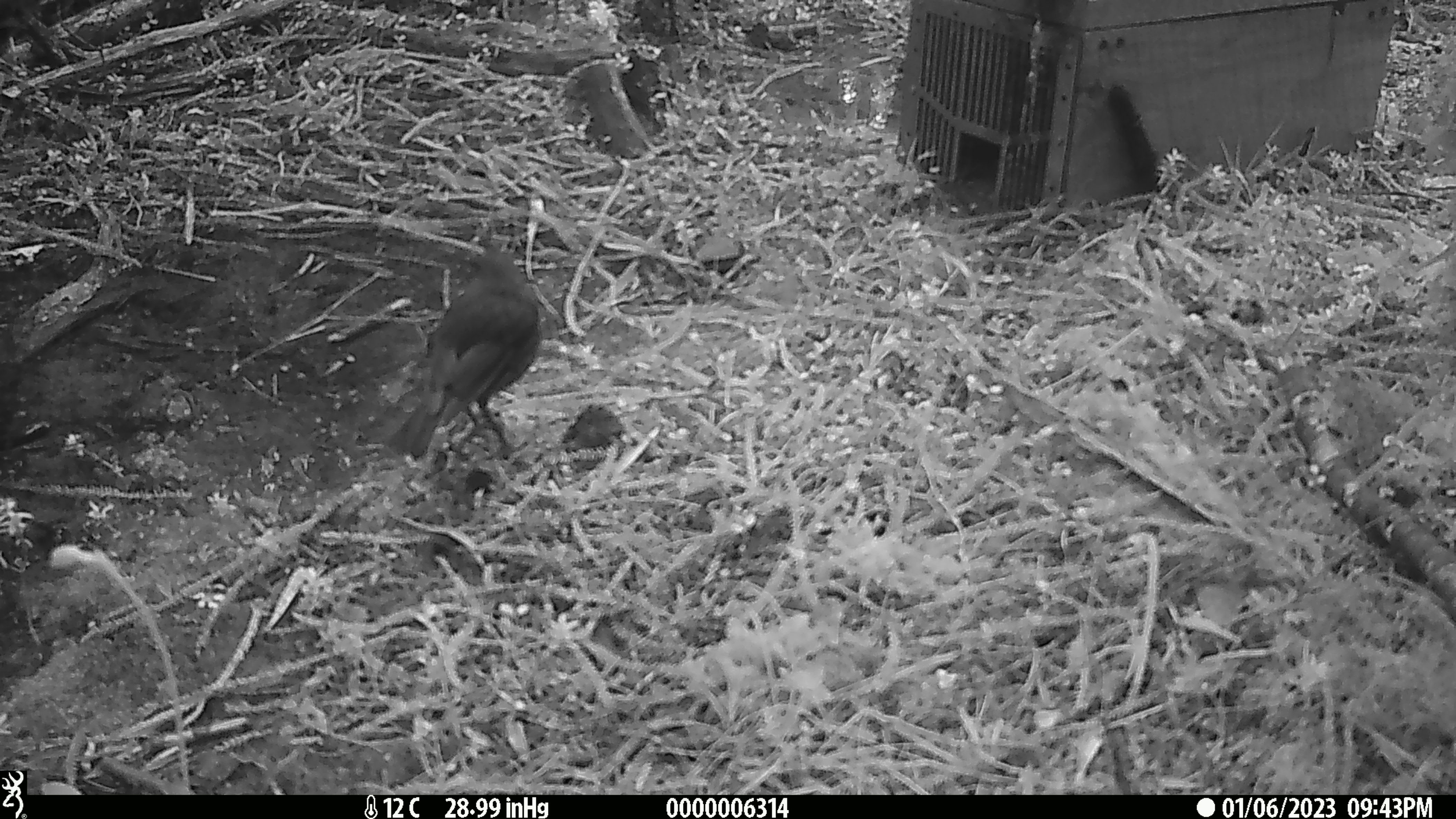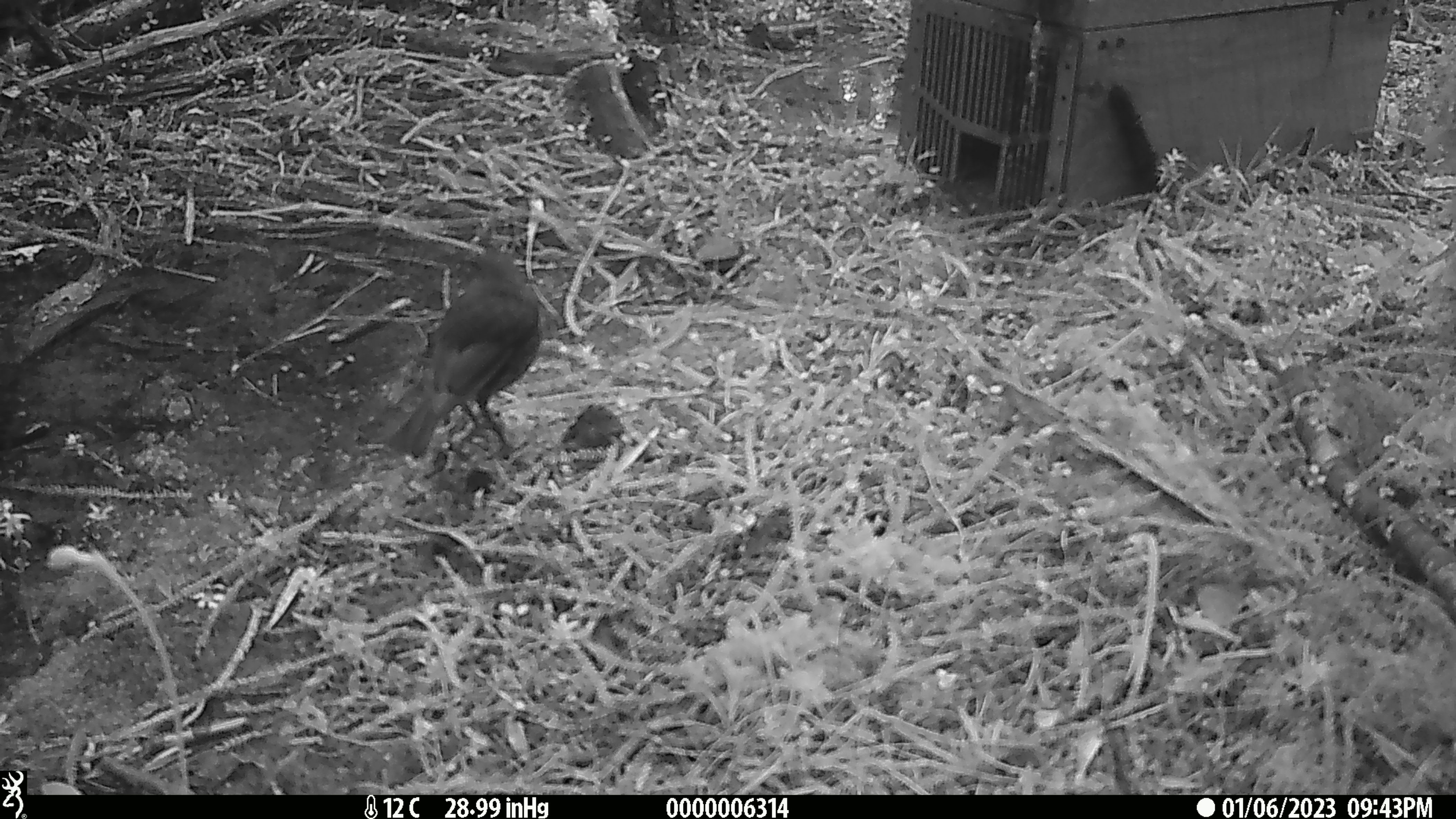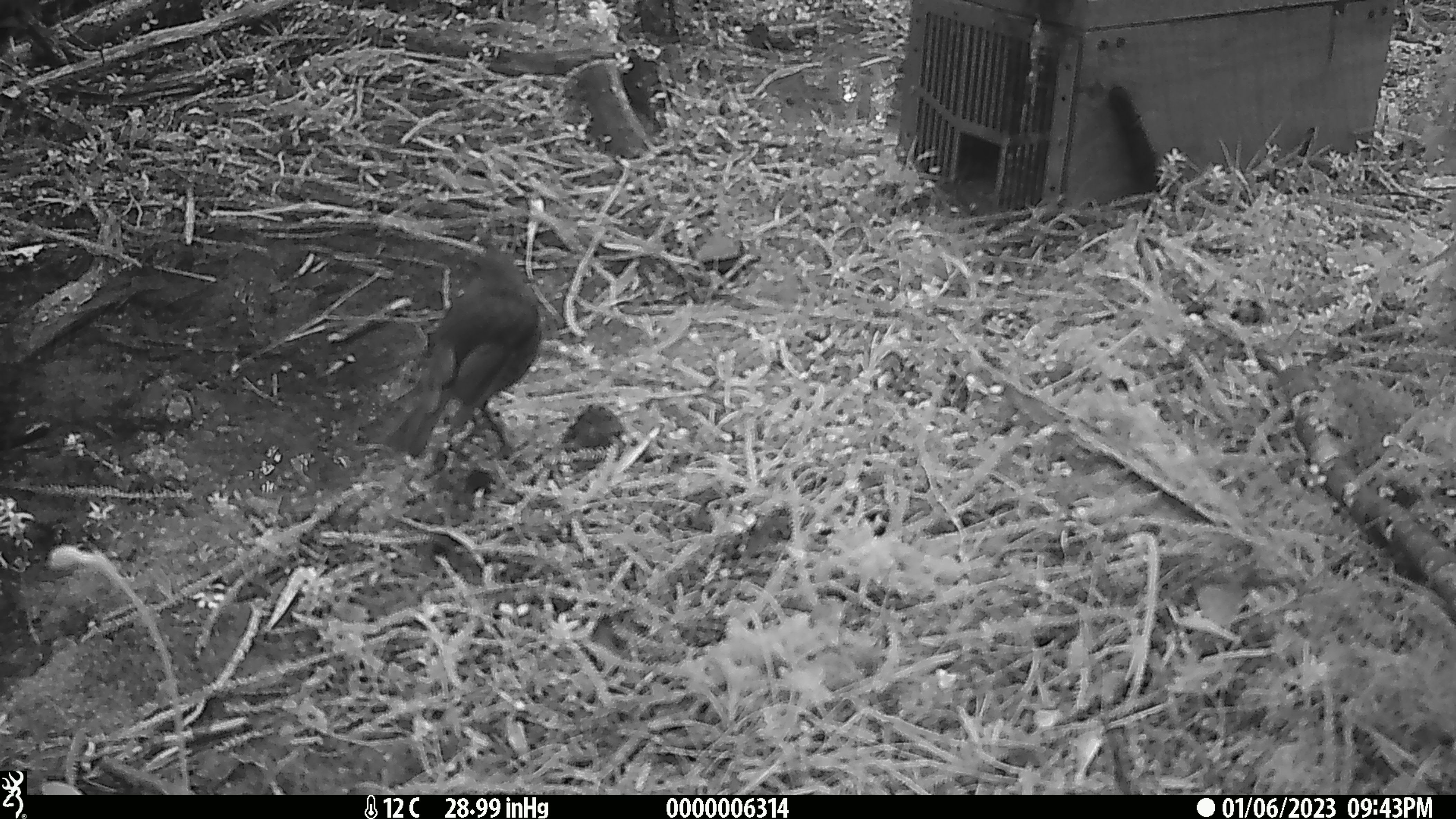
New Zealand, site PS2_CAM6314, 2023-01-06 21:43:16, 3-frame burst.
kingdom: Animalia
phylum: Chordata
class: Aves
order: Passeriformes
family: Petroicidae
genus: Petroica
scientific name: Petroica australis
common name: new zealand robin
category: robin